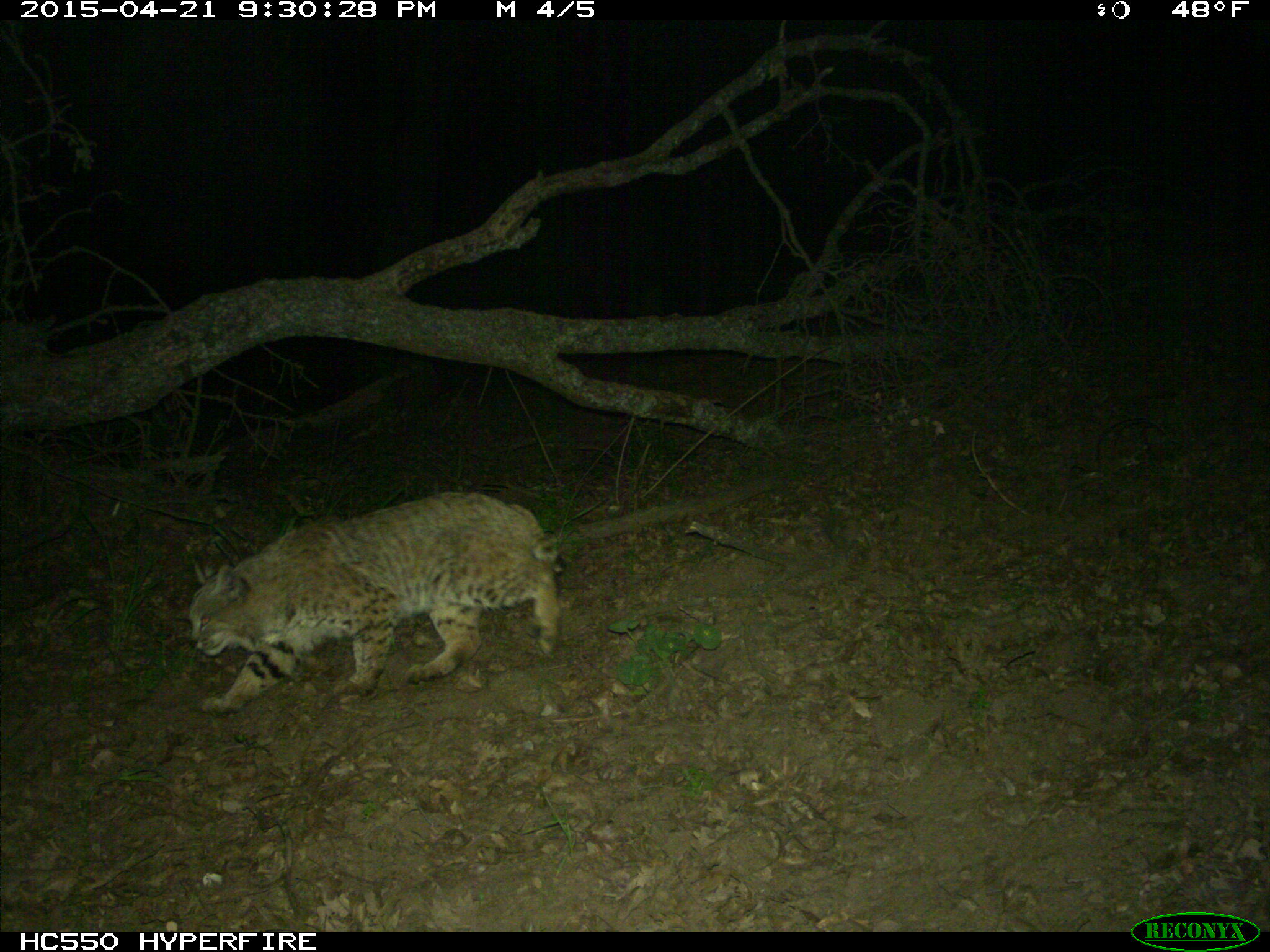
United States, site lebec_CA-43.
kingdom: Animalia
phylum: Chordata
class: Mammalia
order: Carnivora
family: Felidae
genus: Lynx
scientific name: Lynx rufus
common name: bobcat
Lynx rufus (bobcat).